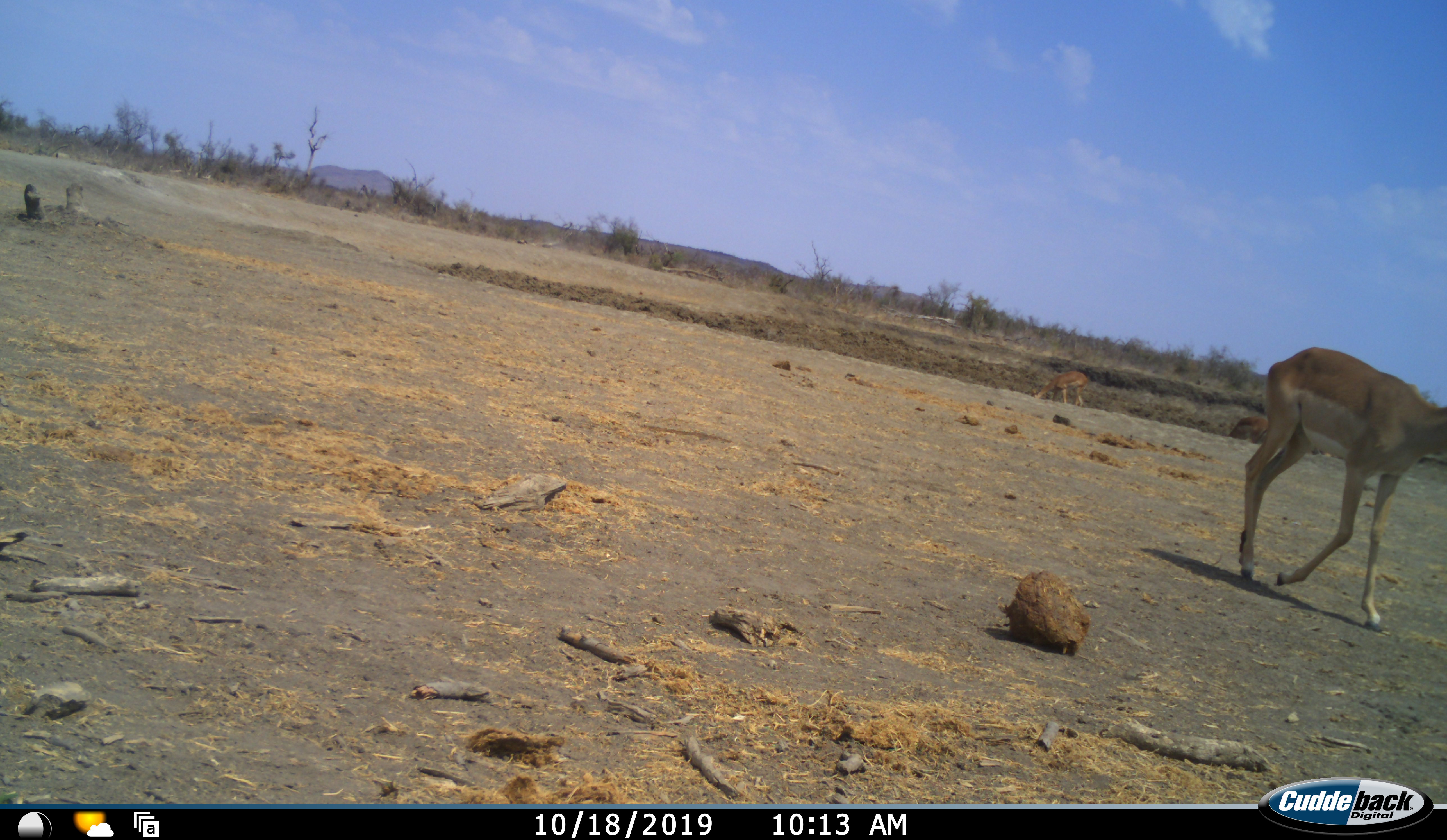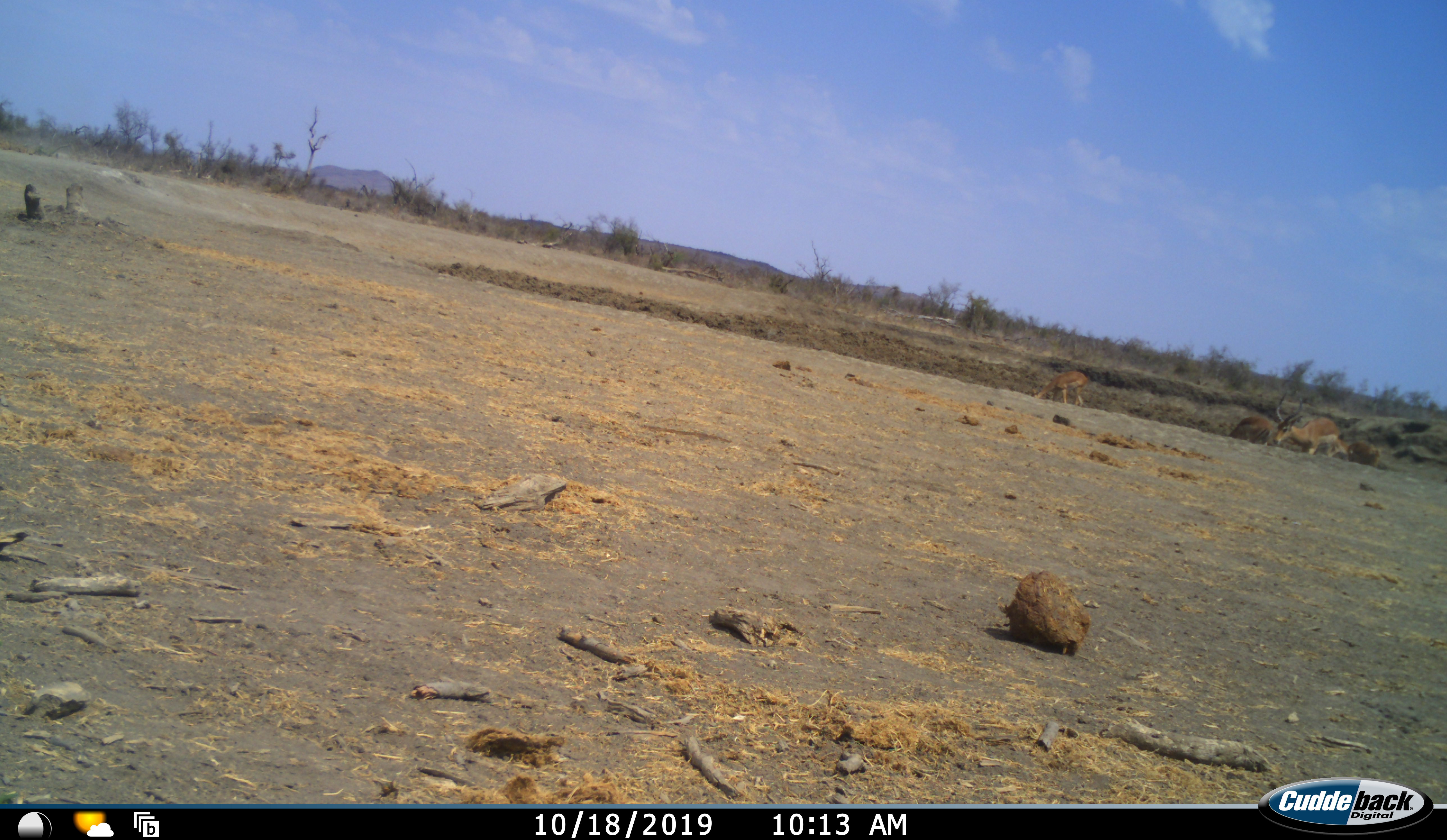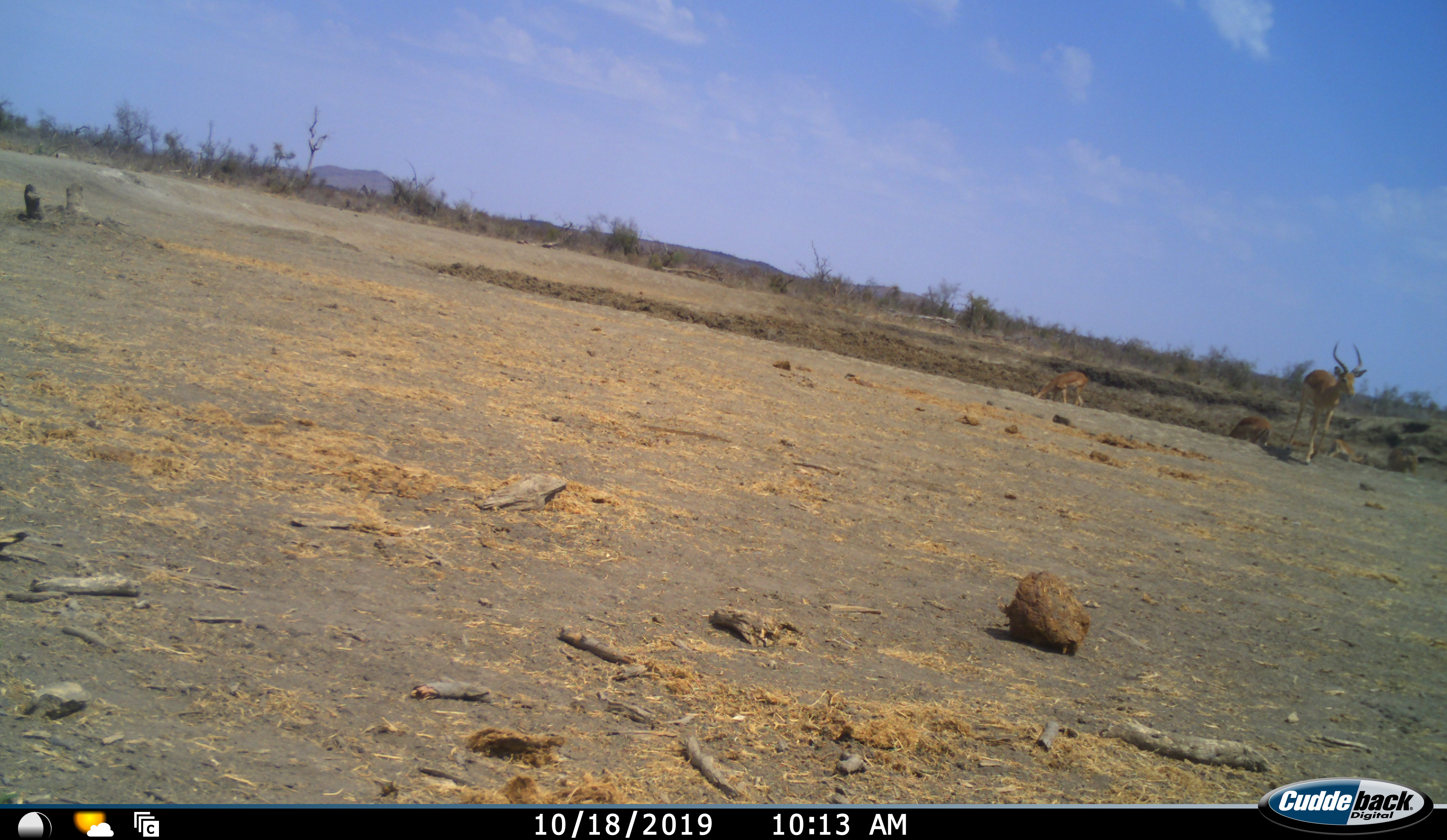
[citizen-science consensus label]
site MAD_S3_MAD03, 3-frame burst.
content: unidentified animal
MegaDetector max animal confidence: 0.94